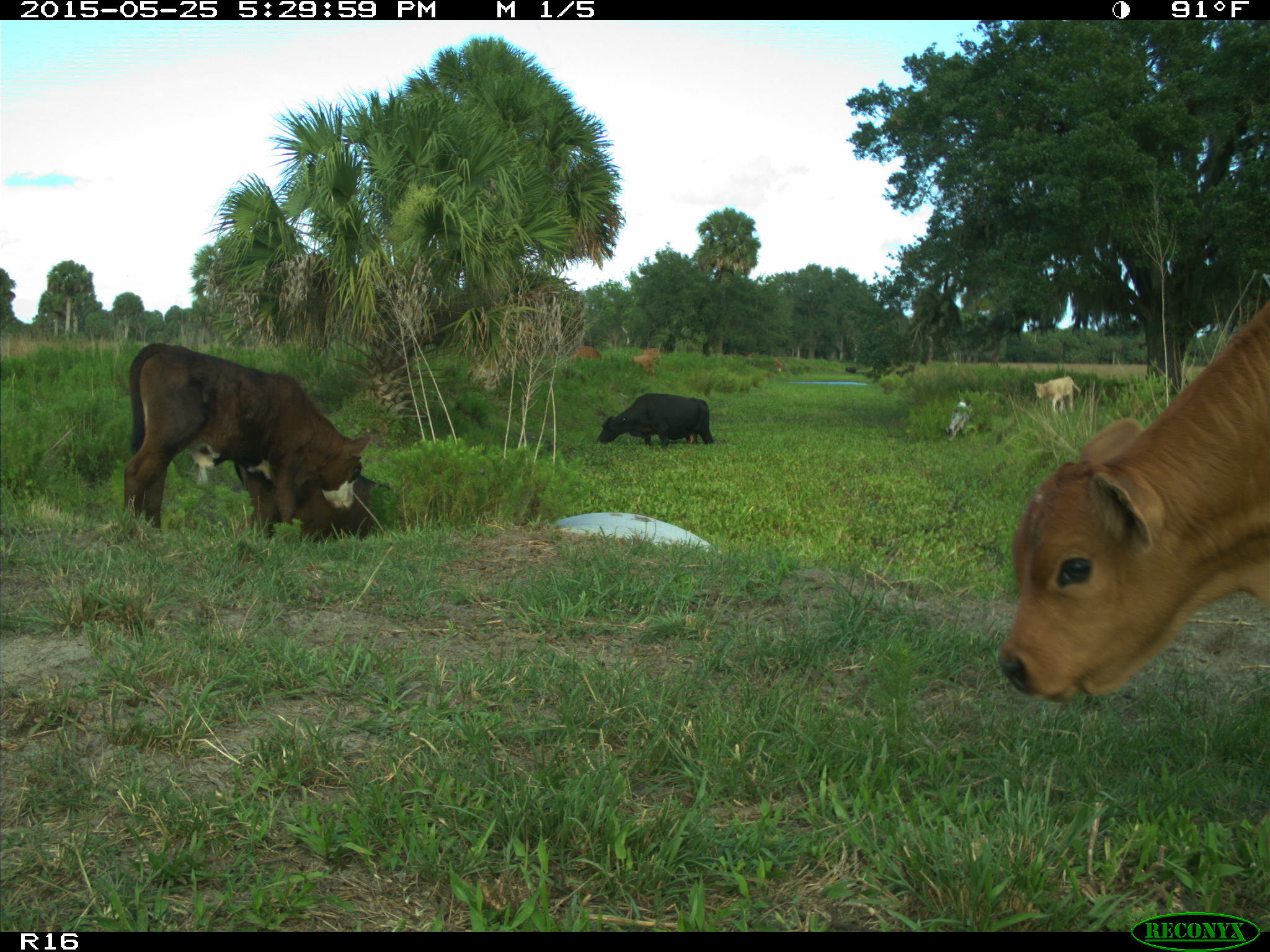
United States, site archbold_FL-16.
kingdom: Animalia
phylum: Chordata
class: Mammalia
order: Artiodactyla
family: Bovidae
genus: Bos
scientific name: Bos taurus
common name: domestic cow